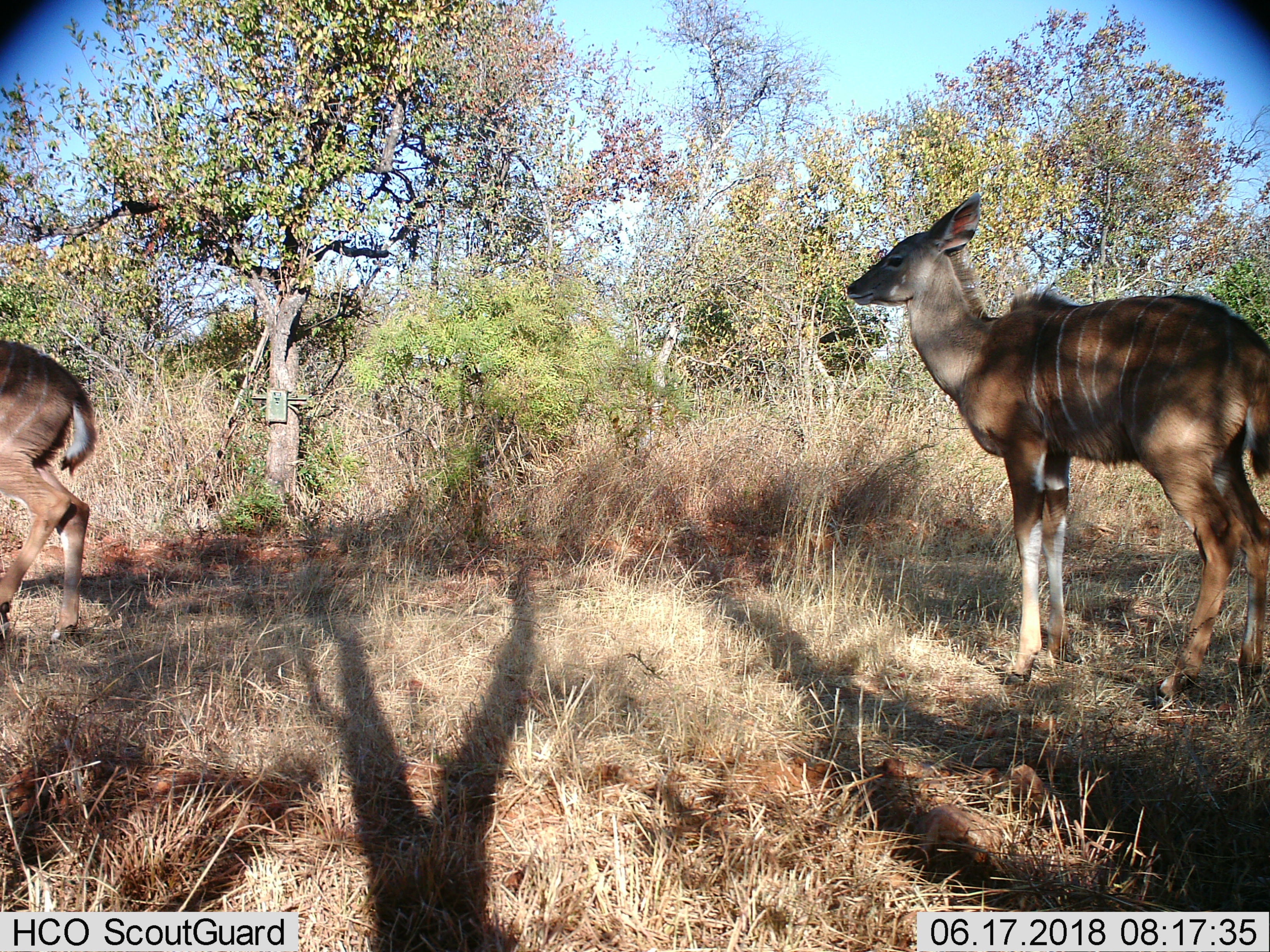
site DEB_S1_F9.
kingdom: Animalia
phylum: Chordata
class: Mammalia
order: Artiodactyla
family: Bovidae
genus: Tragelaphus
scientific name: Tragelaphus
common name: kudu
Kudu (Tragelaphus), count 2. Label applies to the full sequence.